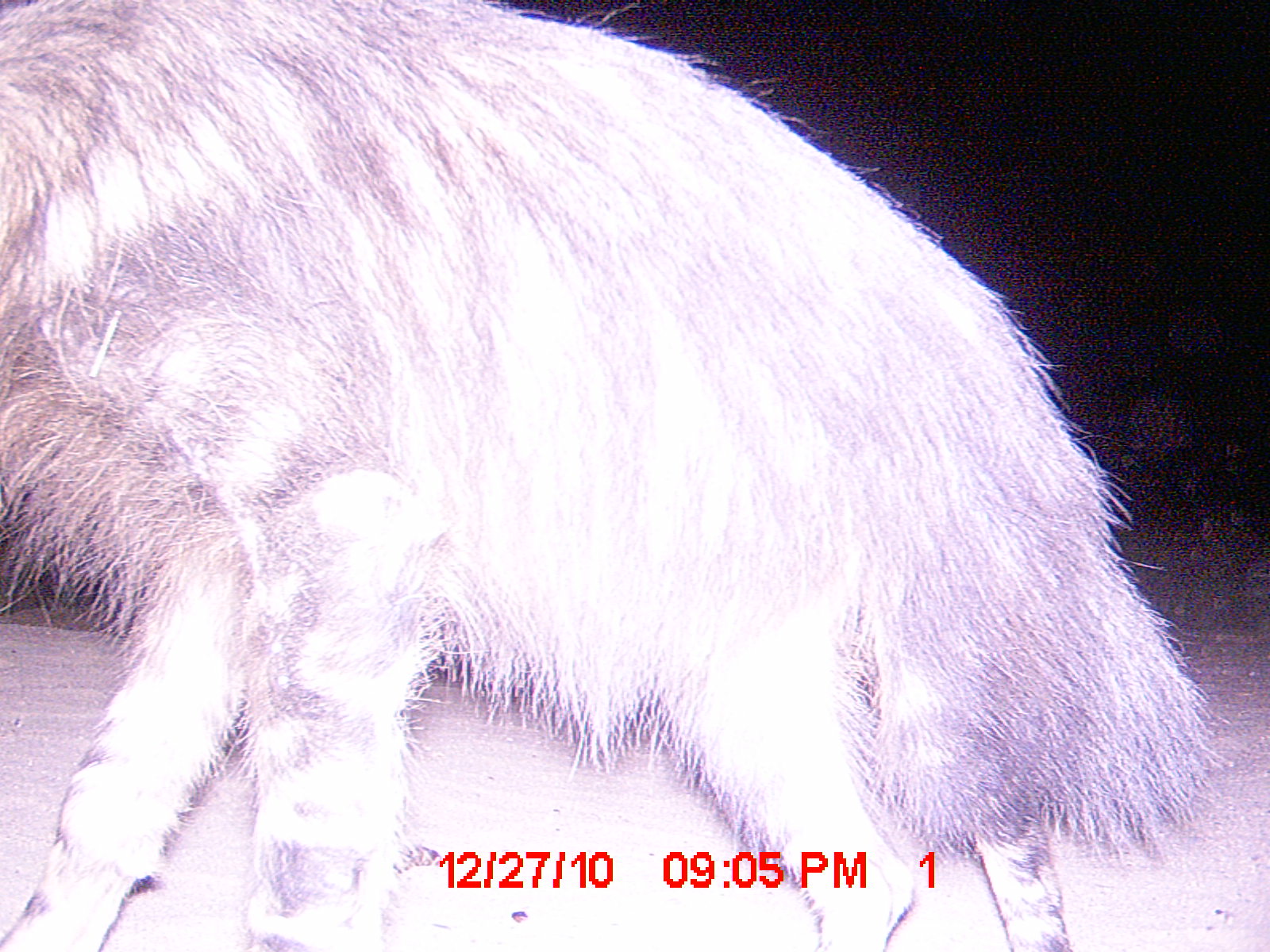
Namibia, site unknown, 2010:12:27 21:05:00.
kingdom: Animalia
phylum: Chordata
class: Mammalia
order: Carnivora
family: Hyaenidae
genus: Parahyaena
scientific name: Parahyaena brunnea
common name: brown hyena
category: hyaena brunnea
Hyaena brunnea (brown hyena) (Parahyaena brunnea).